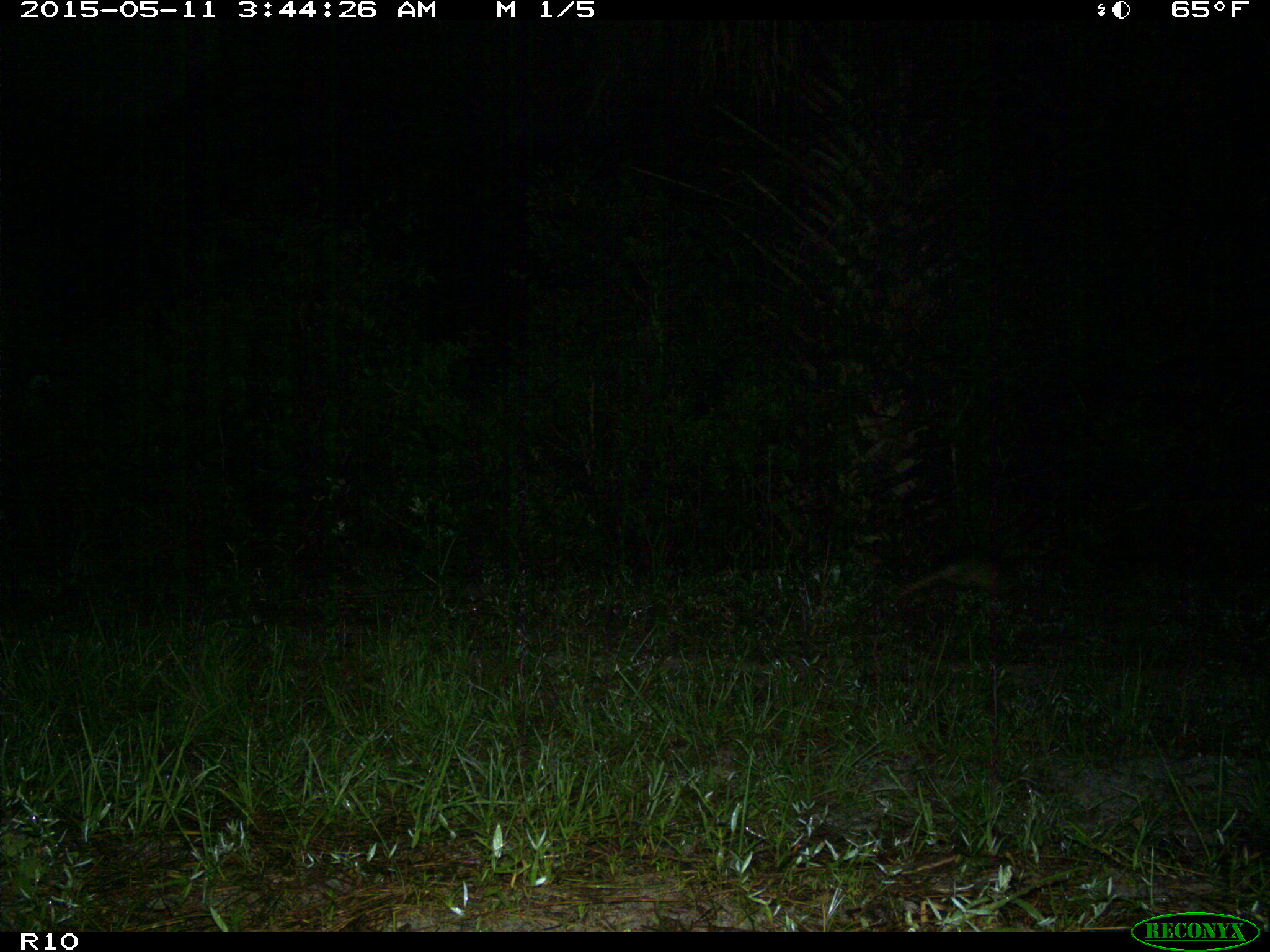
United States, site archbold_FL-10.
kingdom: Animalia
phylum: Chordata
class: Mammalia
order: Cingulata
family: Dasypodidae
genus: Dasypus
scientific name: Dasypus novemcinctus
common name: nine-banded armadillo